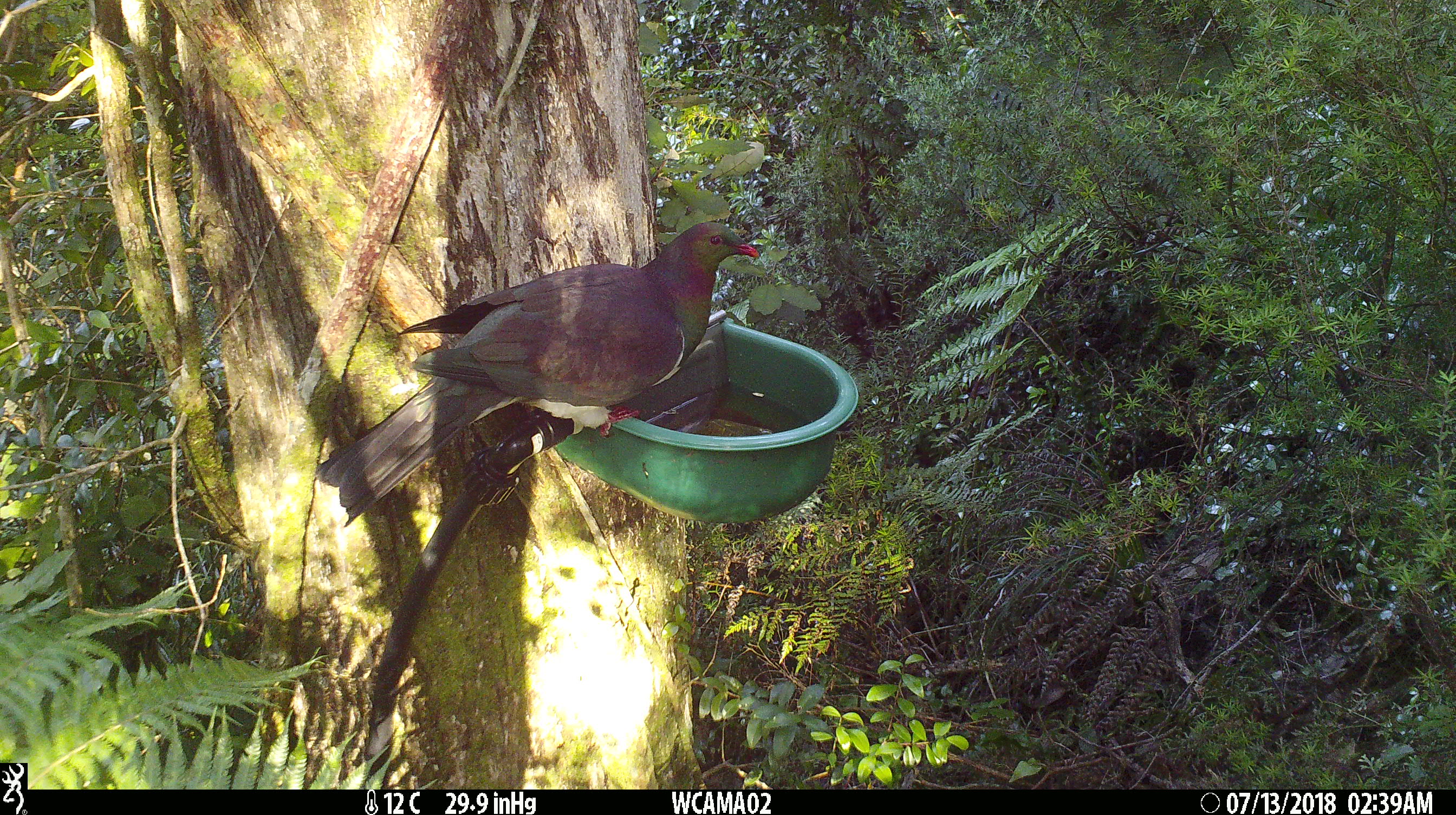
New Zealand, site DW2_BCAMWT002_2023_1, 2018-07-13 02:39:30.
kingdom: Animalia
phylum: Chordata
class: Aves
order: Columbiformes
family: Columbidae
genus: Hemiphaga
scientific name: Hemiphaga novaeseelandiae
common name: new zealand pigeon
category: kereru